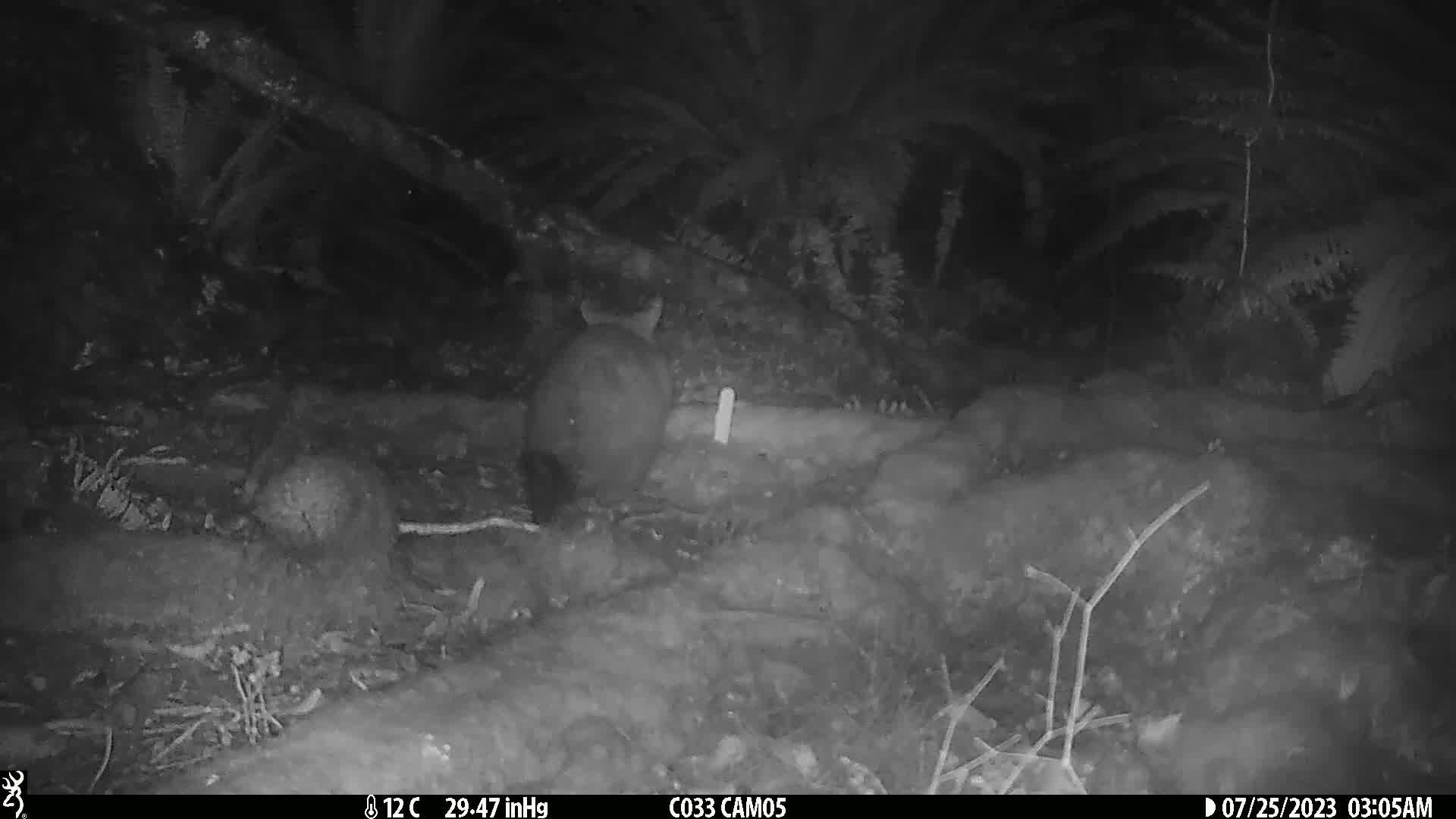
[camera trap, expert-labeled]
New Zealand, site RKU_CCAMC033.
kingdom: Animalia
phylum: Chordata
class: Mammalia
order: Diprotodontia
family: Phalangeridae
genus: Trichosurus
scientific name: Trichosurus vulpecula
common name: common brushtail possum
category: possum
Possum (common brushtail possum) (Trichosurus vulpecula).